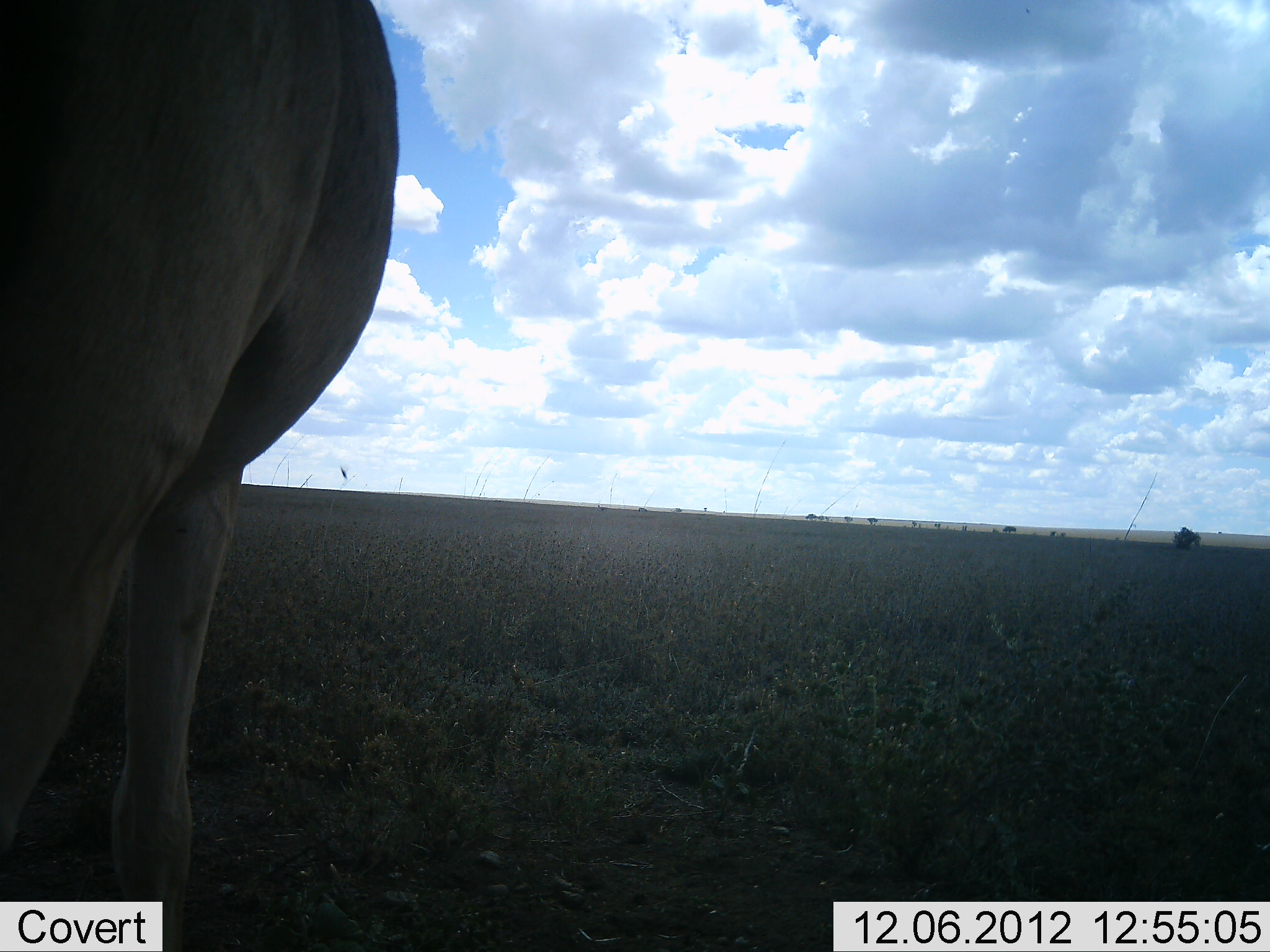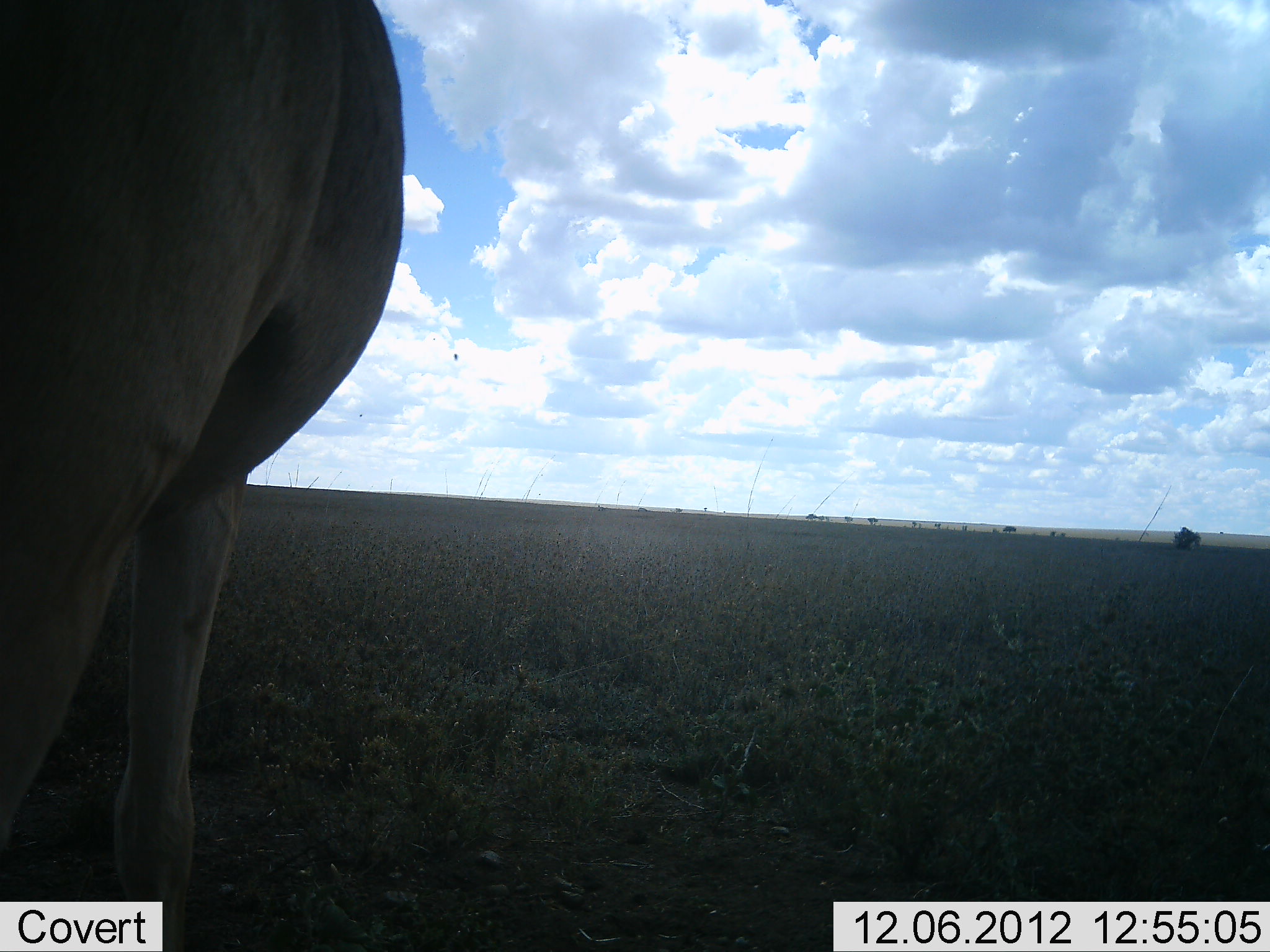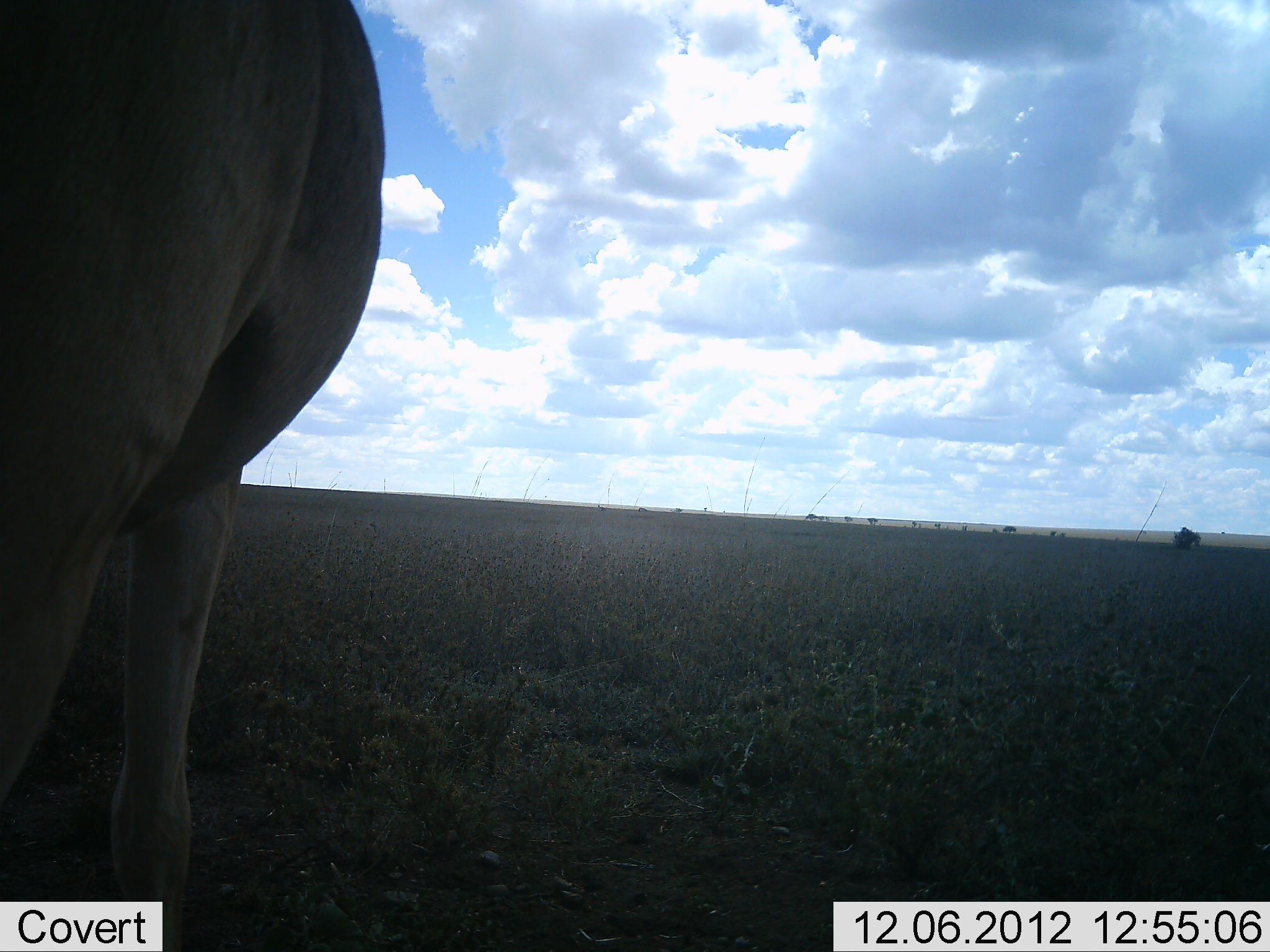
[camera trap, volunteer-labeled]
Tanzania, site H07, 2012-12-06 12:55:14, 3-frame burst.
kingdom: Animalia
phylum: Chordata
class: Mammalia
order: Artiodactyla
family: Bovidae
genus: Alcelaphus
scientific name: Alcelaphus buselaphus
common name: hartebeest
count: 1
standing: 100%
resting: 0%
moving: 0%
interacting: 0%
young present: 0%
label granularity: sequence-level